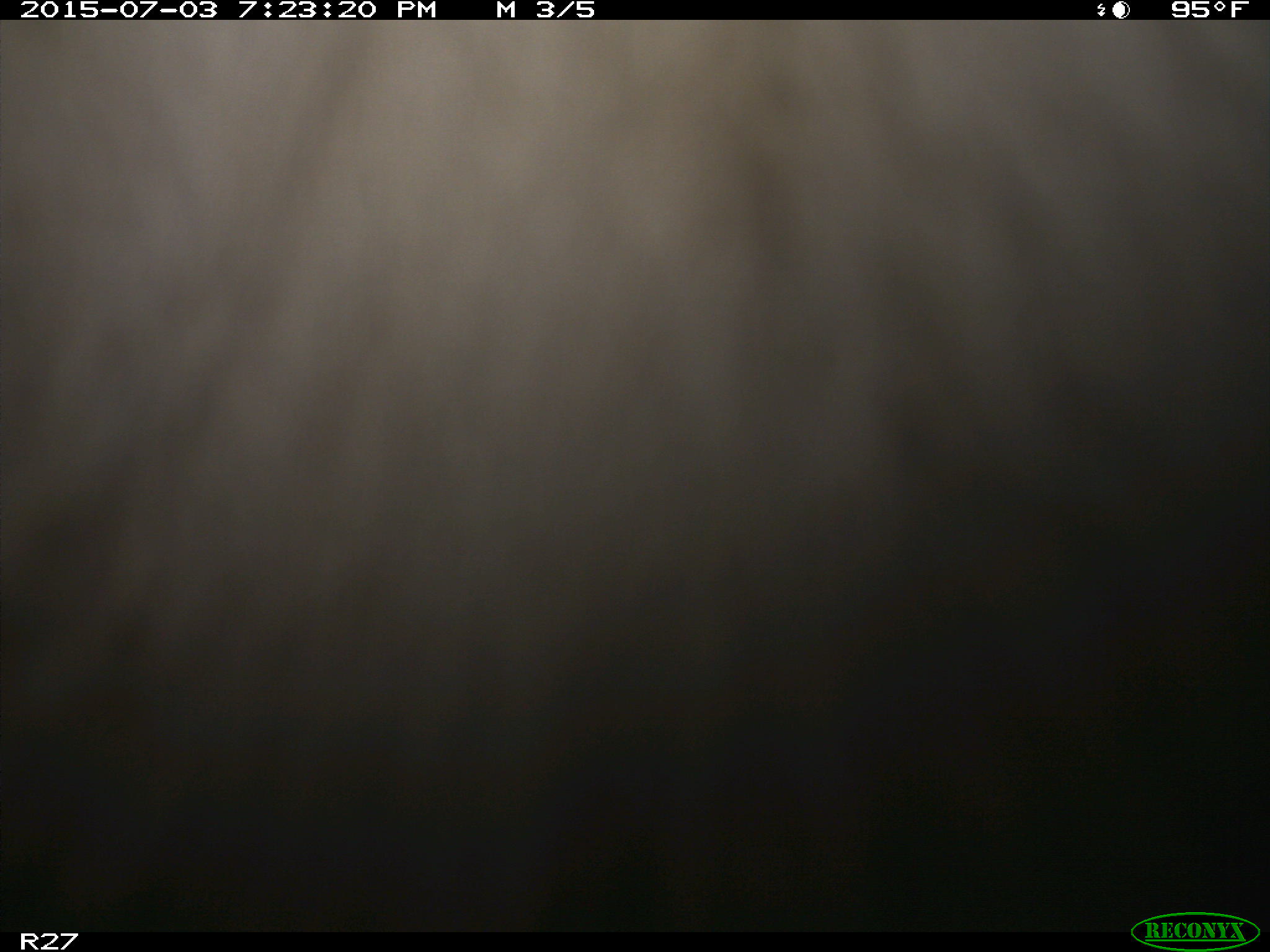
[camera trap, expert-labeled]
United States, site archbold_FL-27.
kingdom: Animalia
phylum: Chordata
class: Mammalia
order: Artiodactyla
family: Bovidae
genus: Bos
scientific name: Bos taurus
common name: domestic cow